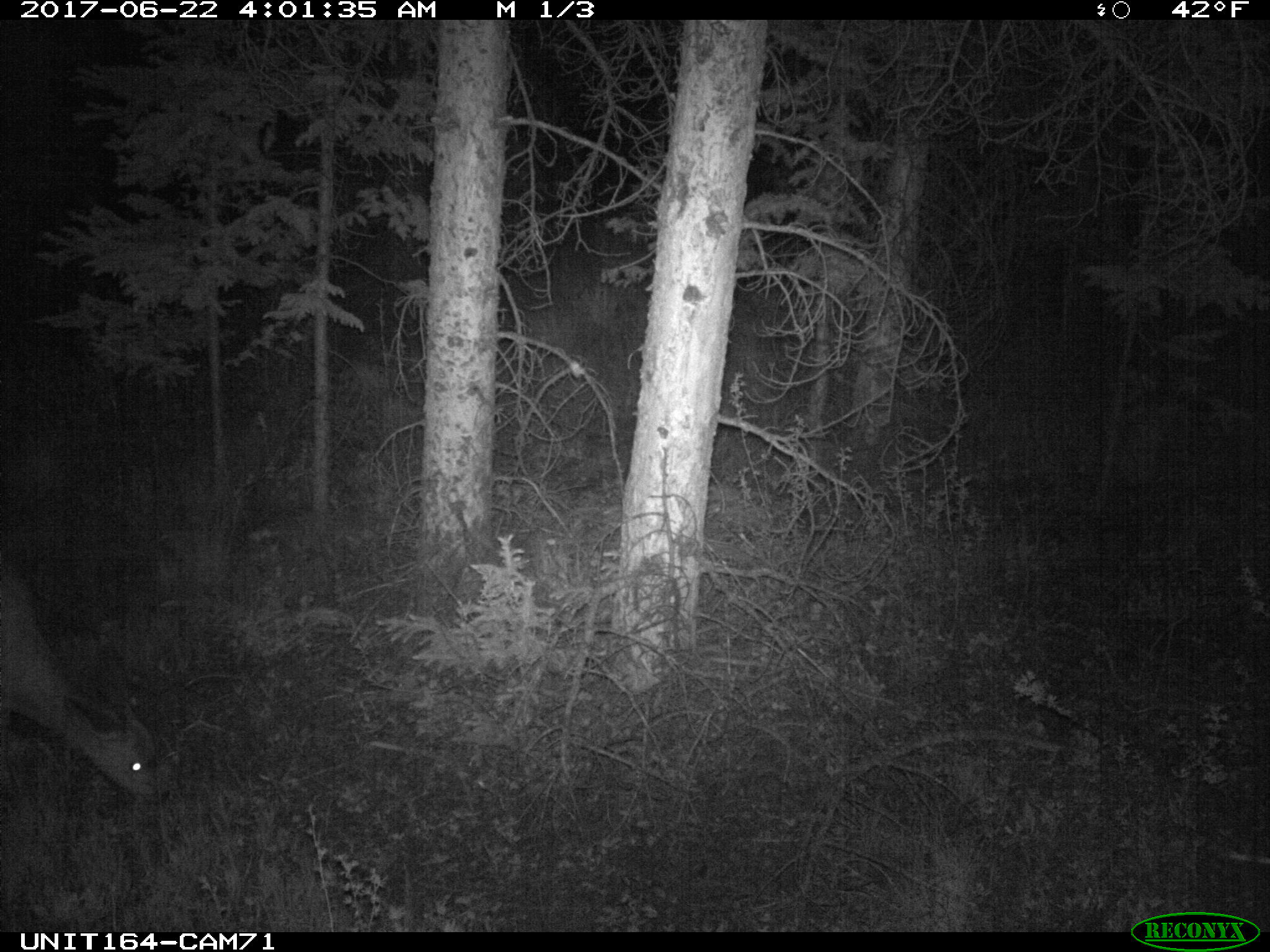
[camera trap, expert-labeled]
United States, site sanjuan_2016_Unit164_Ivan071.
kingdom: Animalia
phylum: Chordata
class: Mammalia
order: Artiodactyla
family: Cervidae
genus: Odocoileus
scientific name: Odocoileus hemionus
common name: mule deer